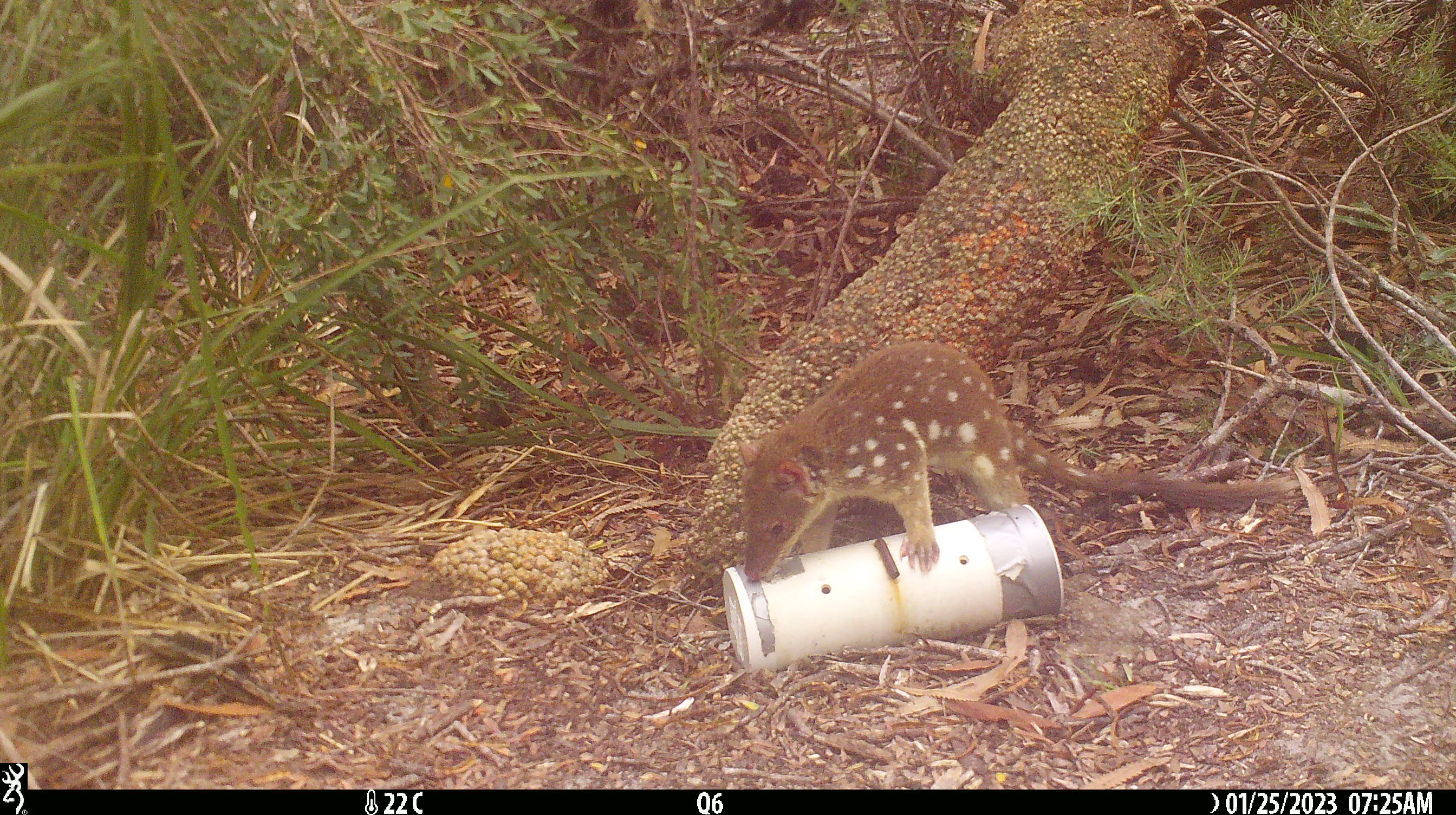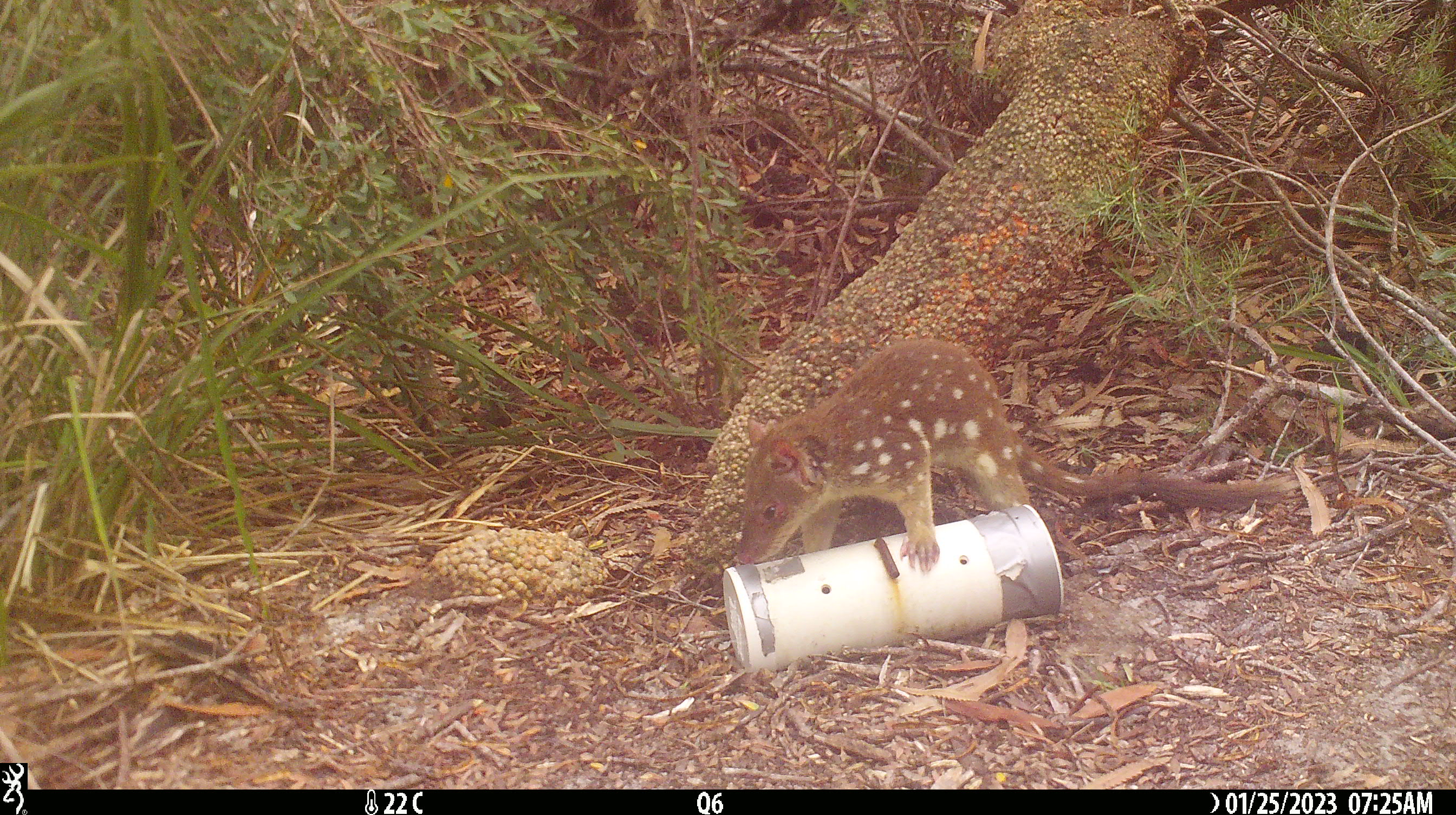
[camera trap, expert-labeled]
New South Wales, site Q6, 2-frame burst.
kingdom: Animalia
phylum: Chordata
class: Mammalia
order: Dasyuromorphia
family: Dasyuridae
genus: Dasyurus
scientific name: Dasyurus maculatus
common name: spotted-tailed quoll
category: quoll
Quoll (spotted-tailed quoll) (Dasyurus maculatus).